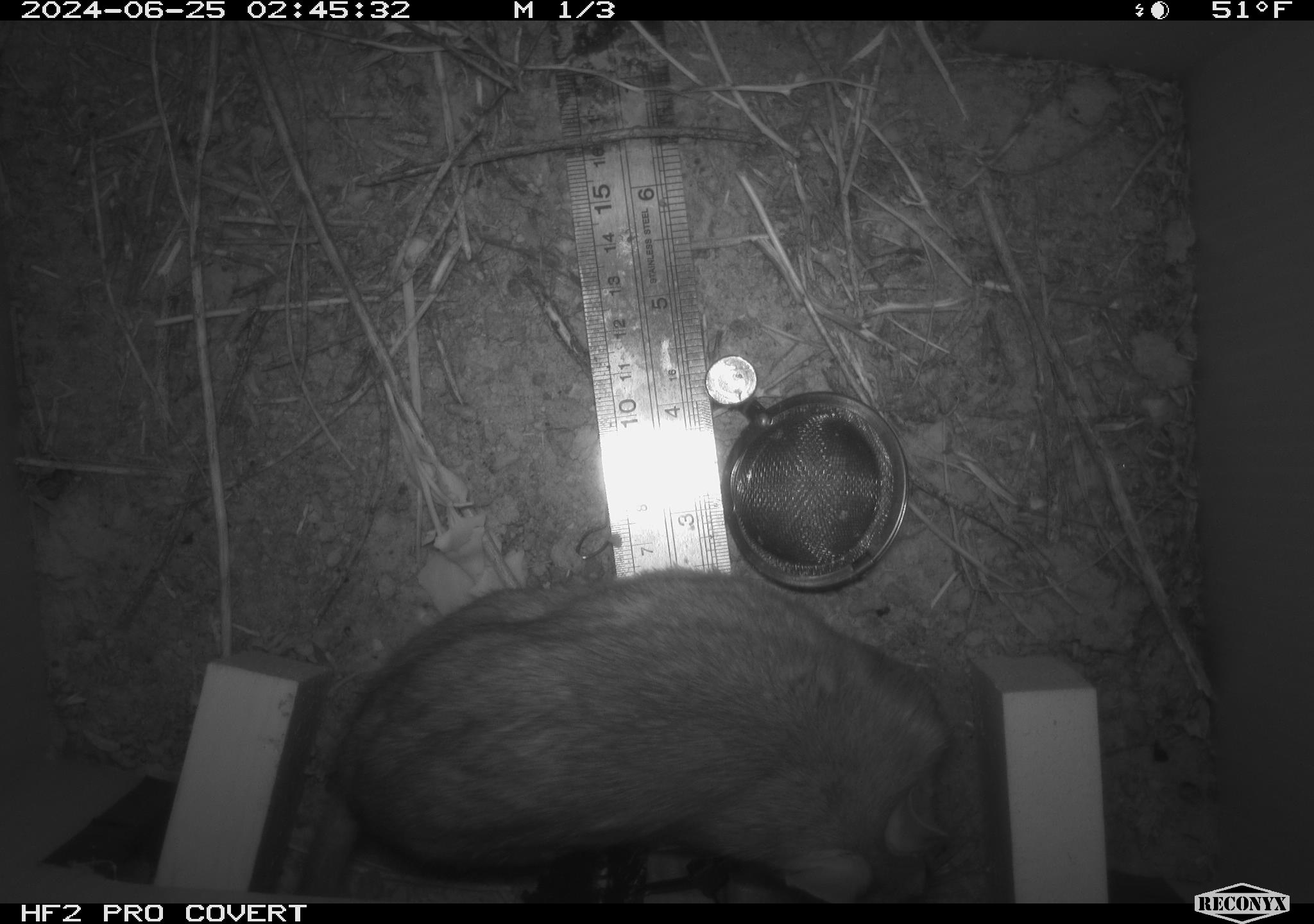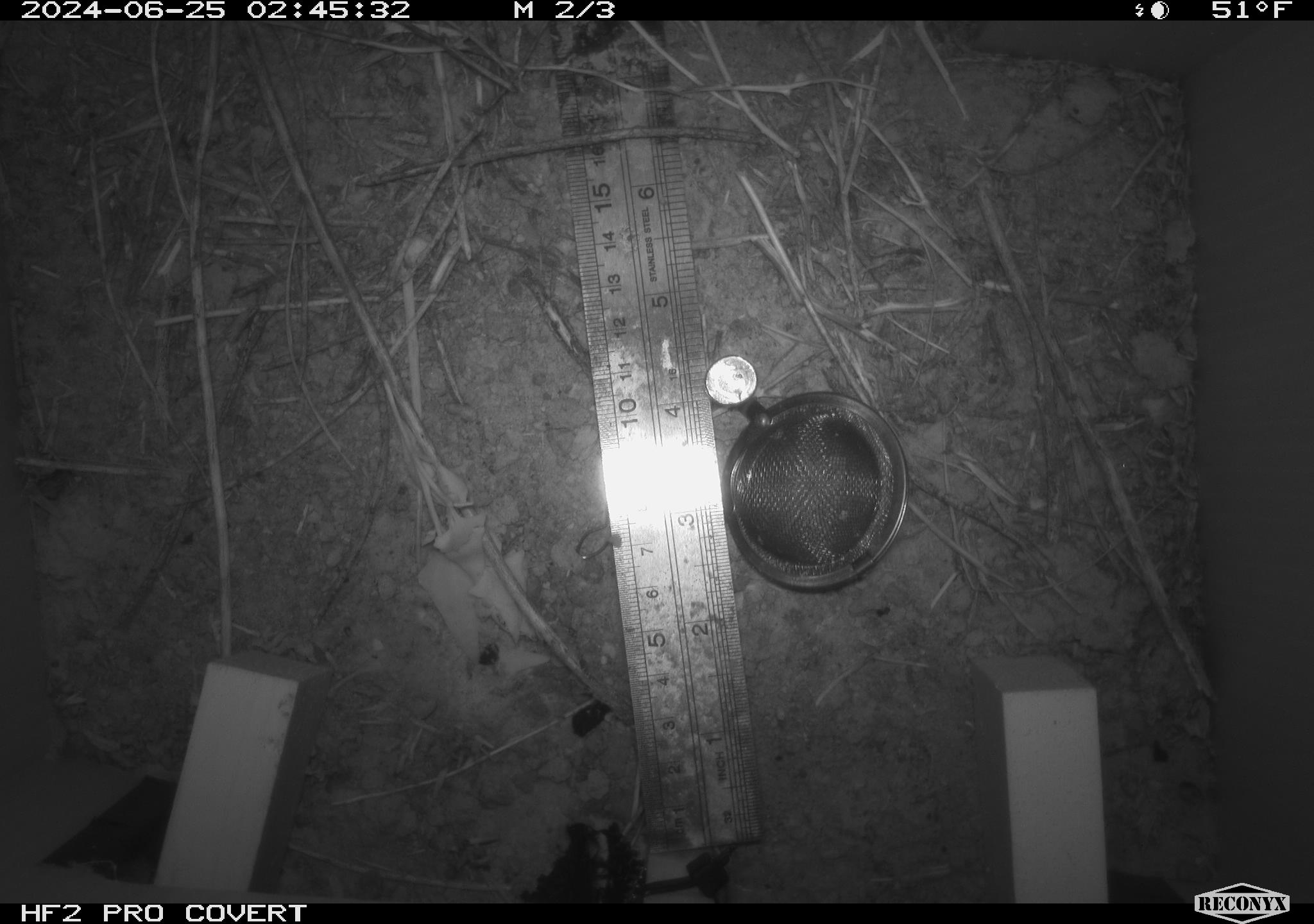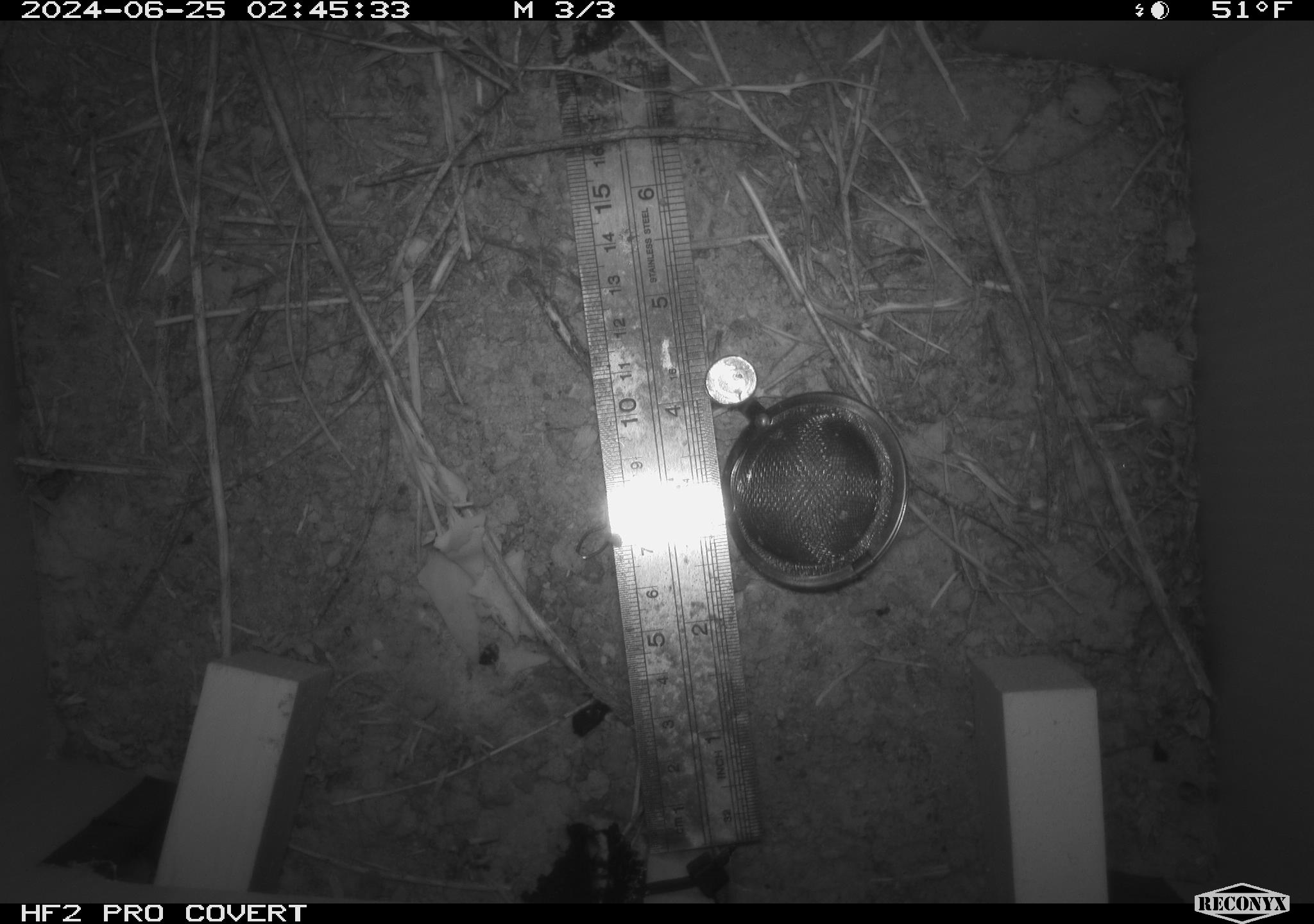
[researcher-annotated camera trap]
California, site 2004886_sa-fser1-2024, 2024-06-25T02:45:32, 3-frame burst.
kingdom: Animalia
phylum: Chordata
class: Mammalia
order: Rodentia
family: Cricetidae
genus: Neotoma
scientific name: Neotoma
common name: pack rat or woodrat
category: neotoma species